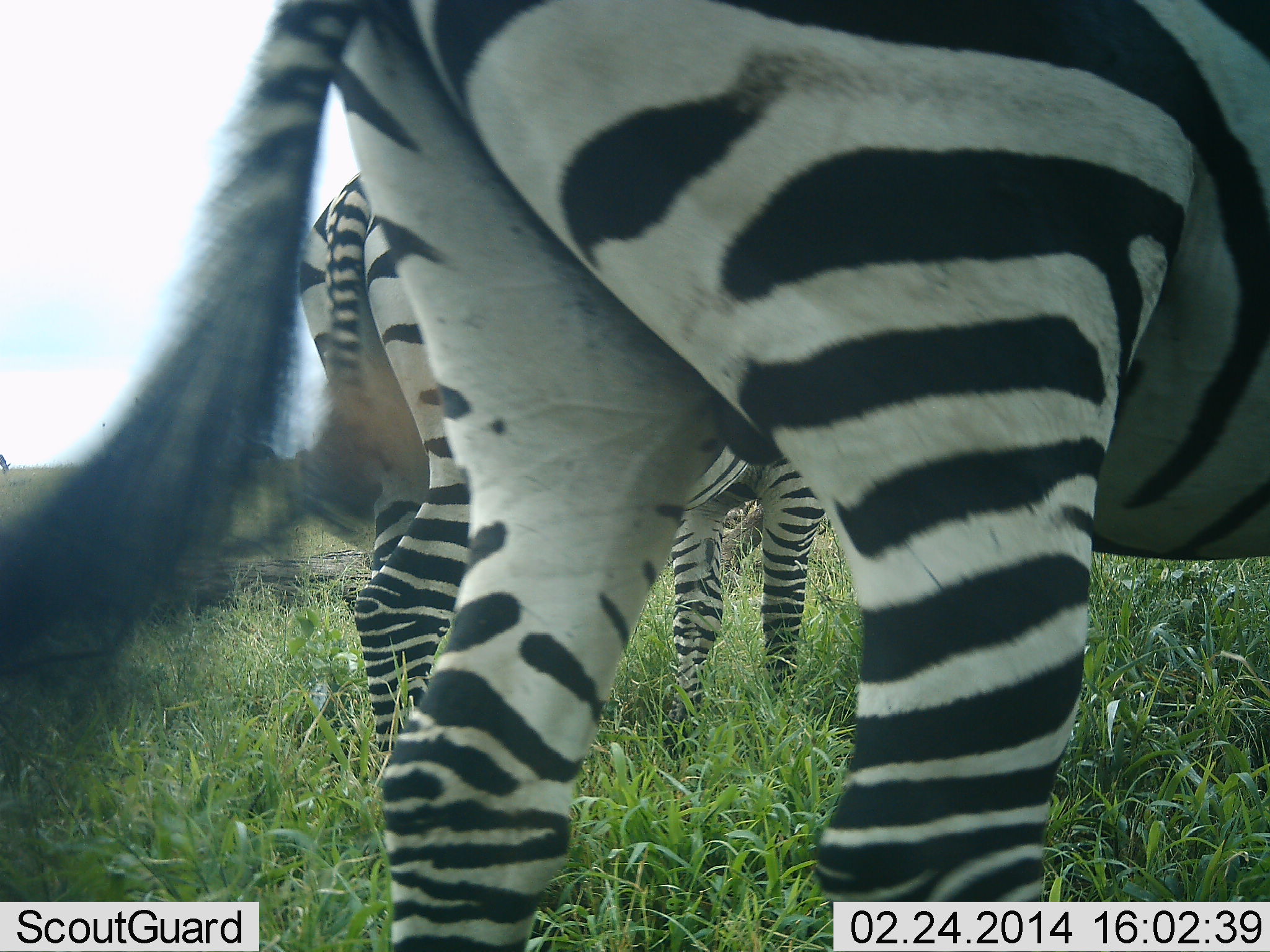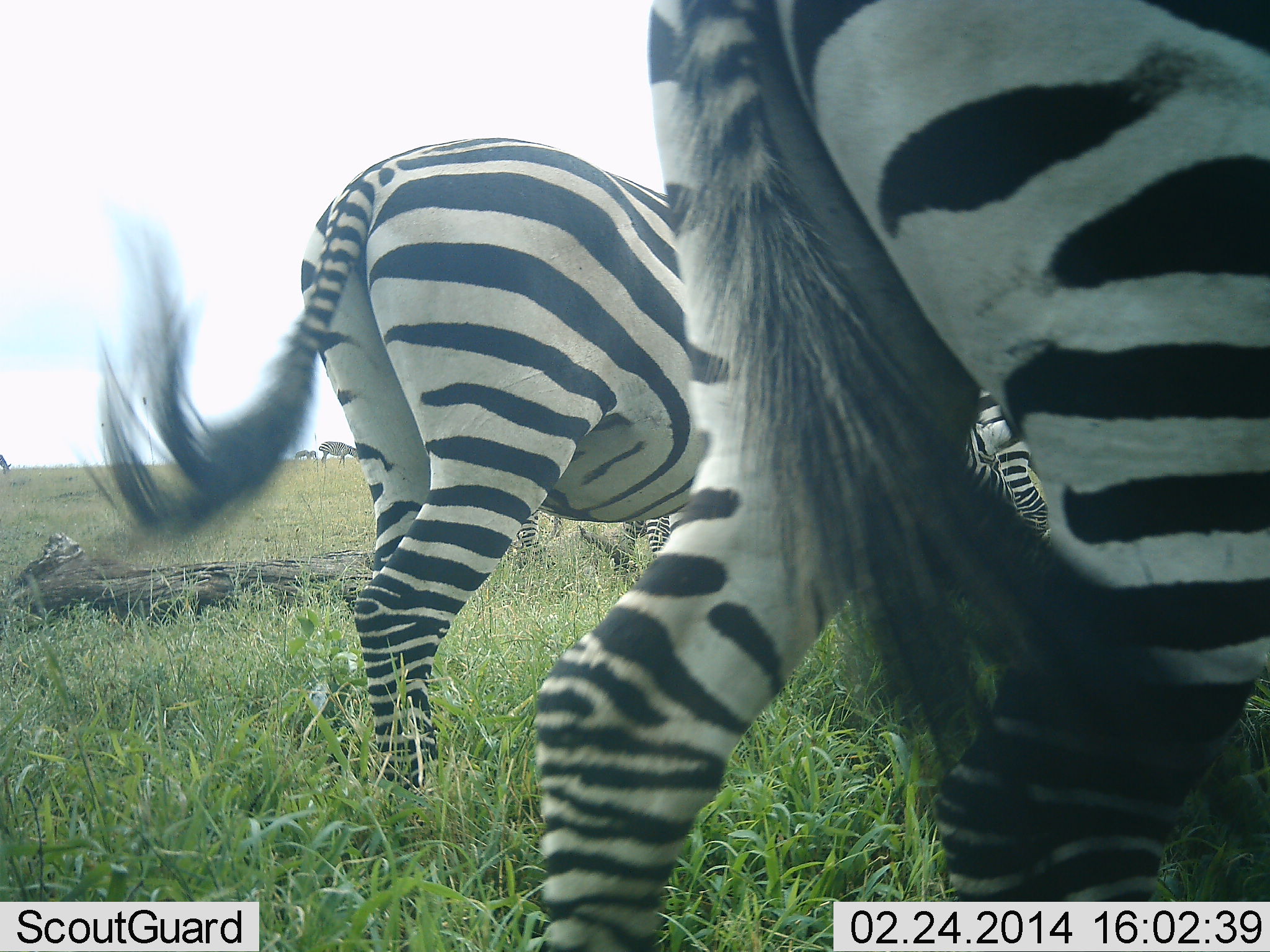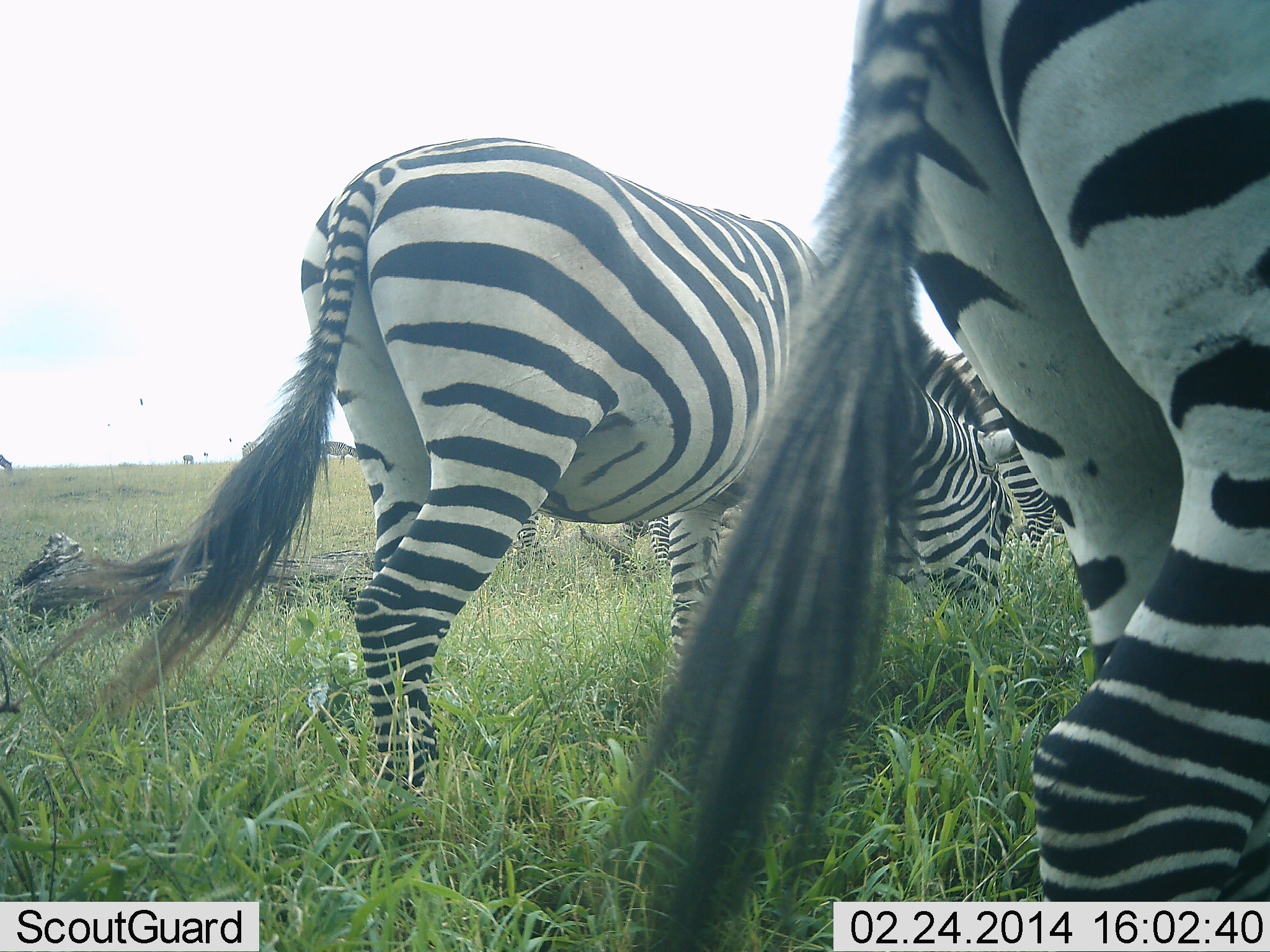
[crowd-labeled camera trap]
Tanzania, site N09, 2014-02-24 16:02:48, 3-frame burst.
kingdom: Animalia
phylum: Chordata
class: Mammalia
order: Perissodactyla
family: Equidae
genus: Equus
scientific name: Equus quagga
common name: plains zebra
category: zebra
Zebra (plains zebra) (Equus quagga), count 4. Behavior (volunteer vote fractions): standing 52%, resting 0%, moving 55%, interacting 3%. Young present (vote fraction): 0%. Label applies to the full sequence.